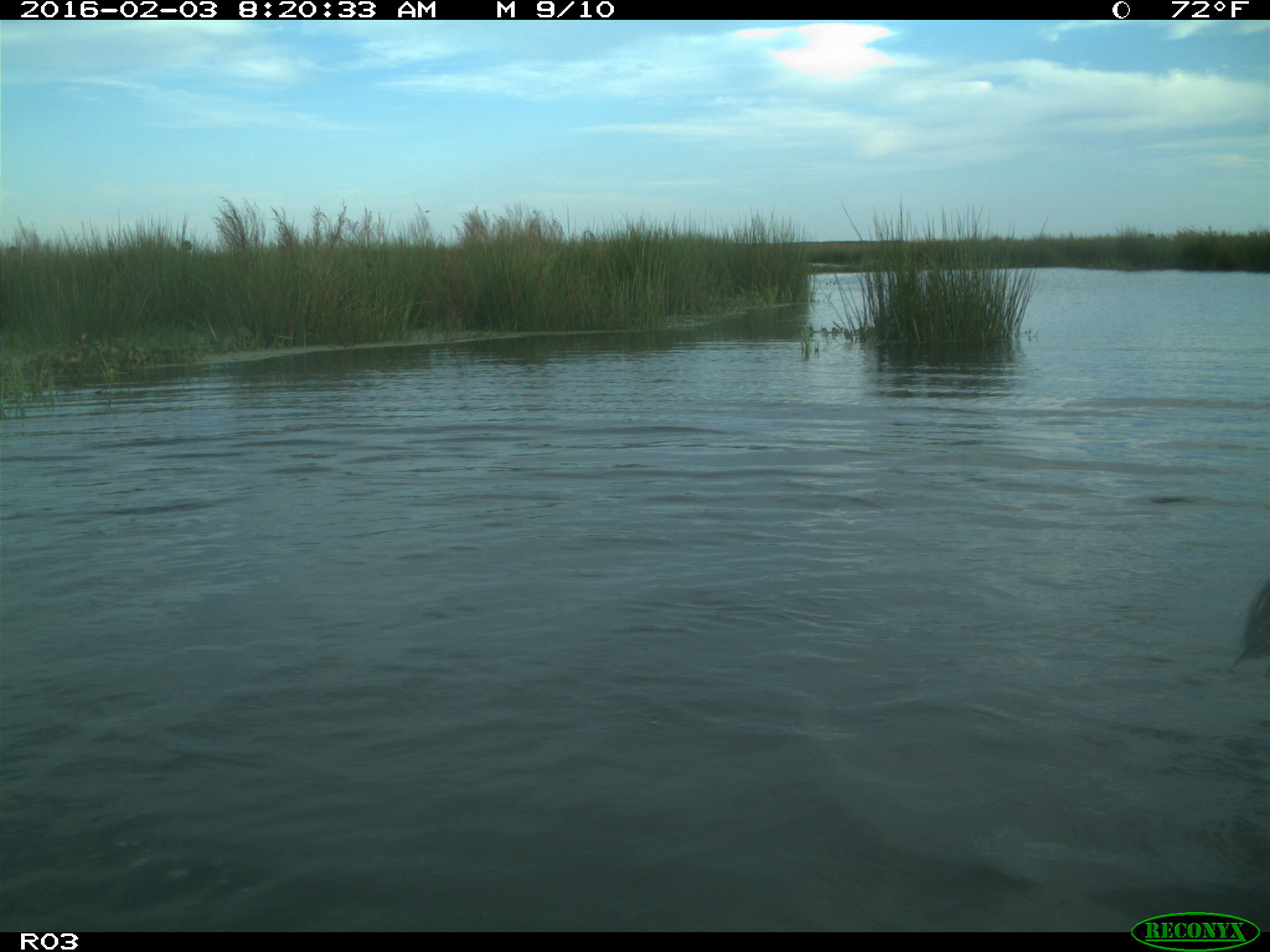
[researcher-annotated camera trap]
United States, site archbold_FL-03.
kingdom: Animalia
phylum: Chordata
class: Mammalia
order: Artiodactyla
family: Bovidae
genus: Bos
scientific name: Bos taurus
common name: domestic cow